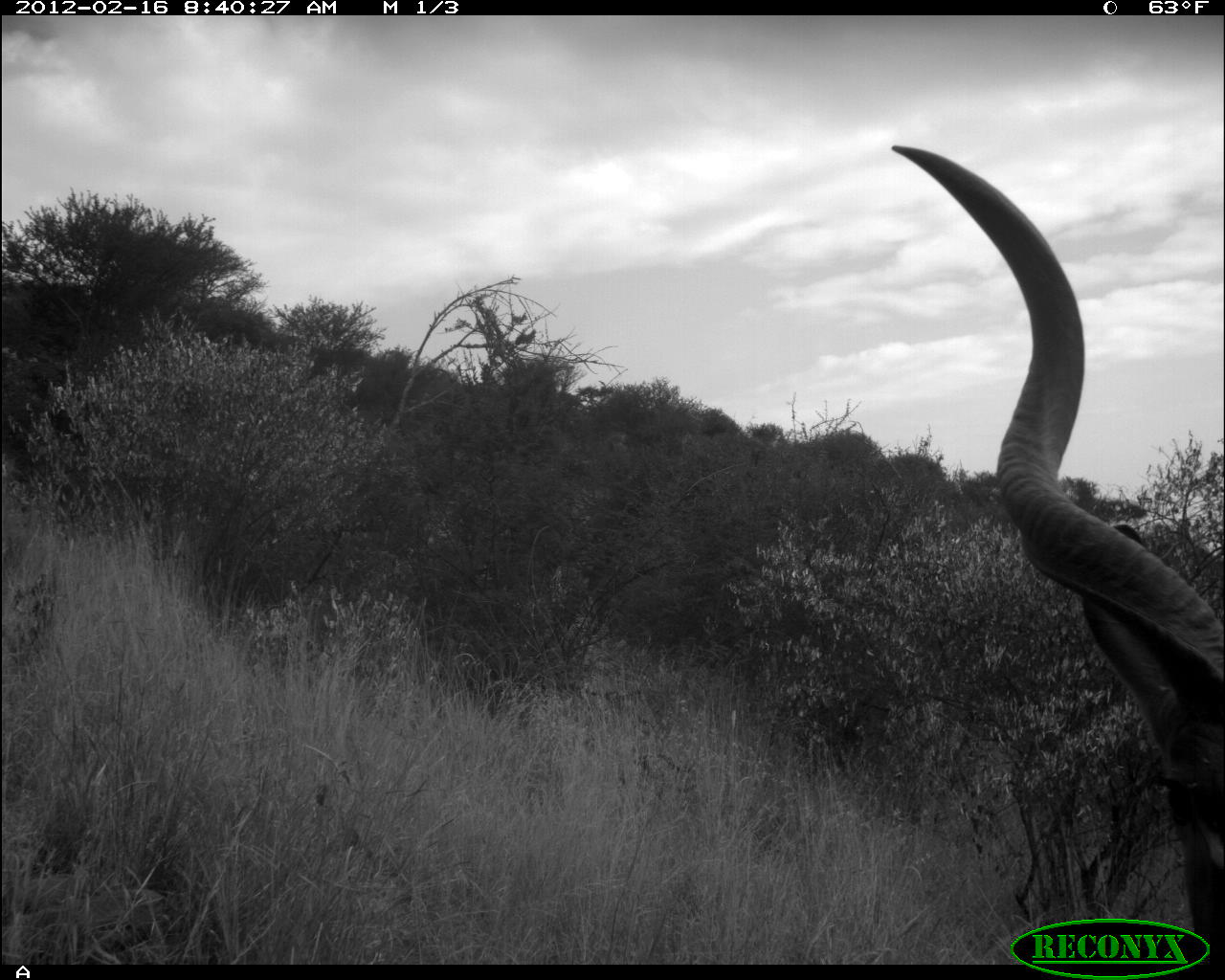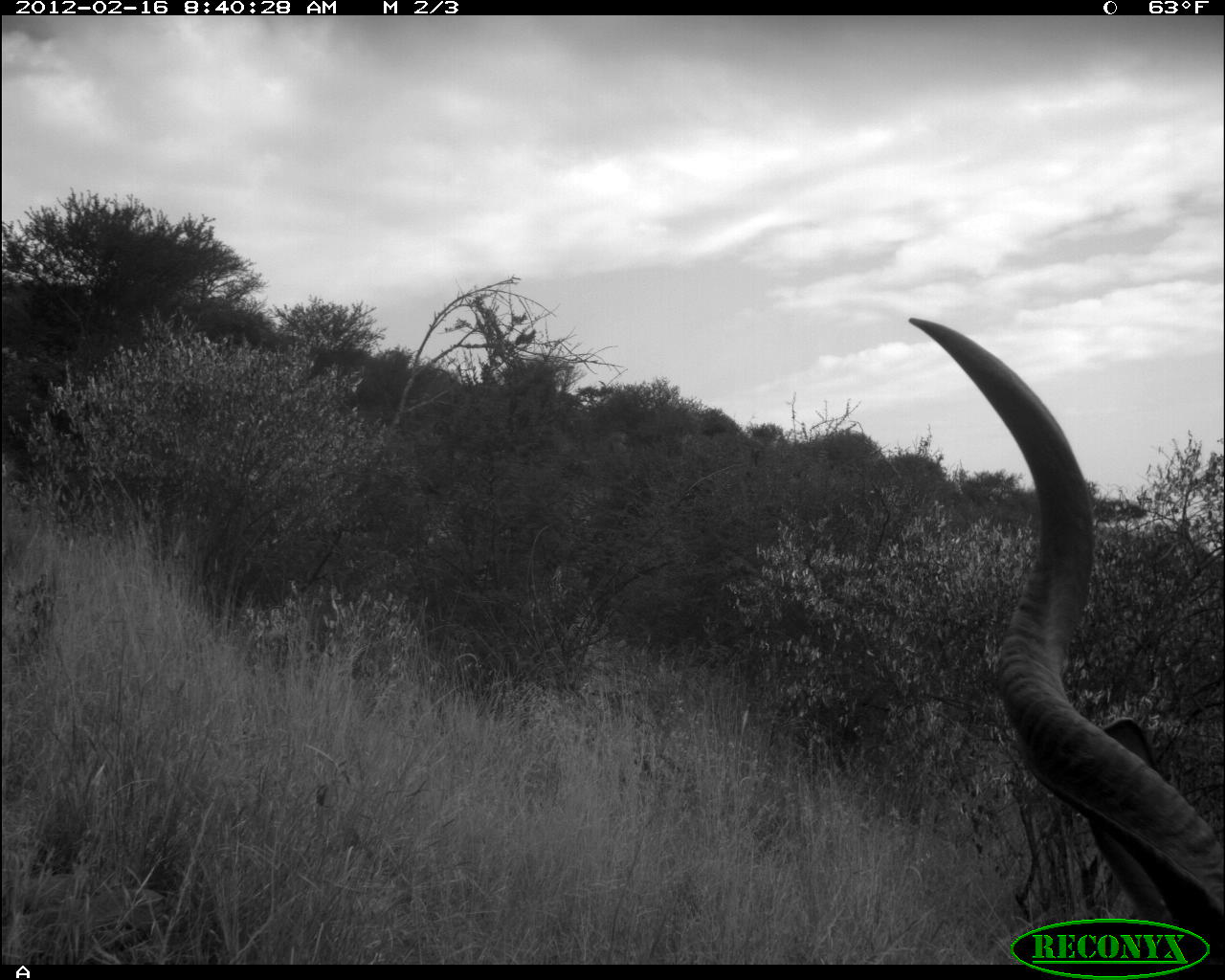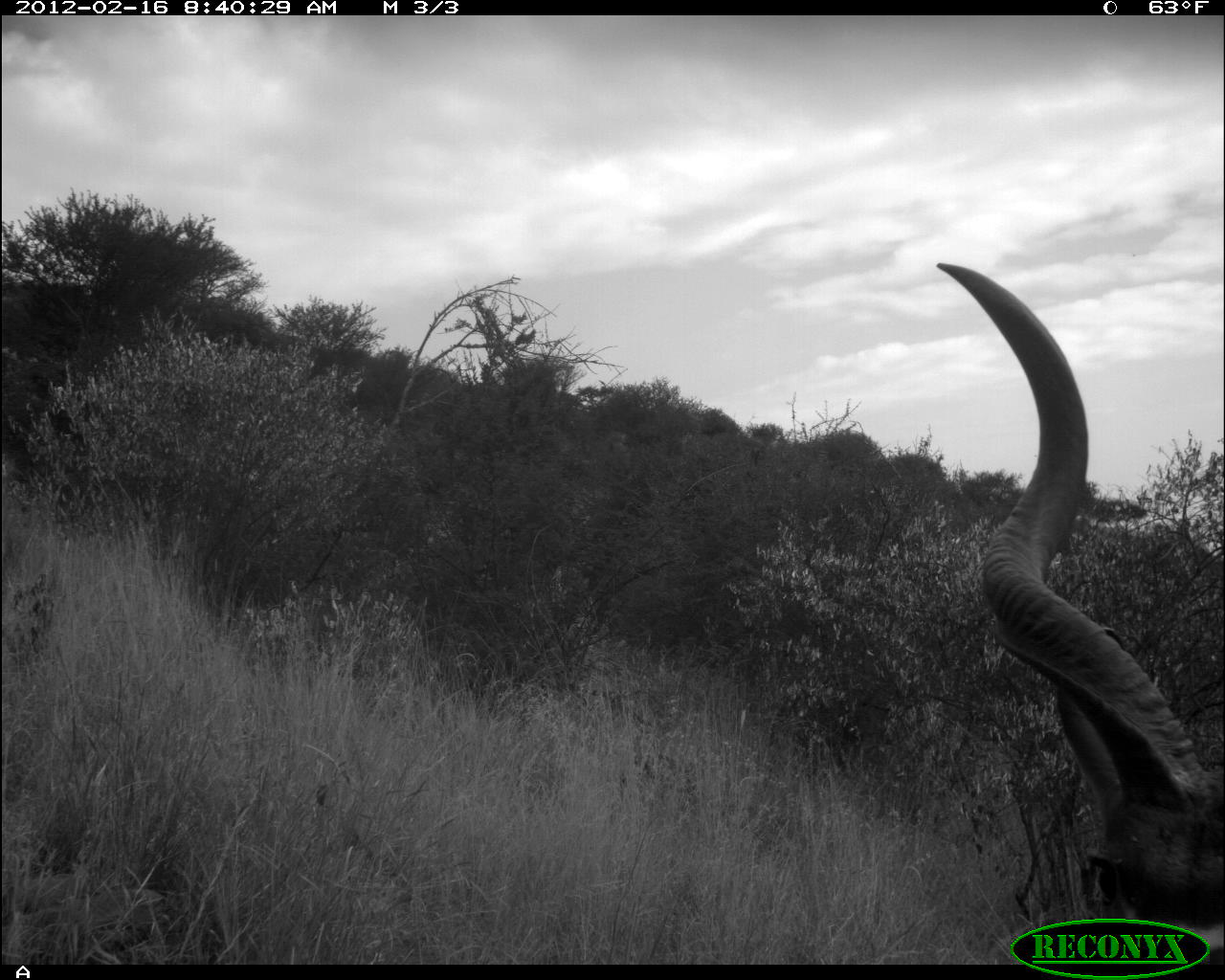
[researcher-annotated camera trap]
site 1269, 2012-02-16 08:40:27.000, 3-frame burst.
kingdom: Animalia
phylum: Chordata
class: Mammalia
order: Artiodactyla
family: Bovidae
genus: Tragelaphus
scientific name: Tragelaphus strepsiceros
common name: greater kudu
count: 1